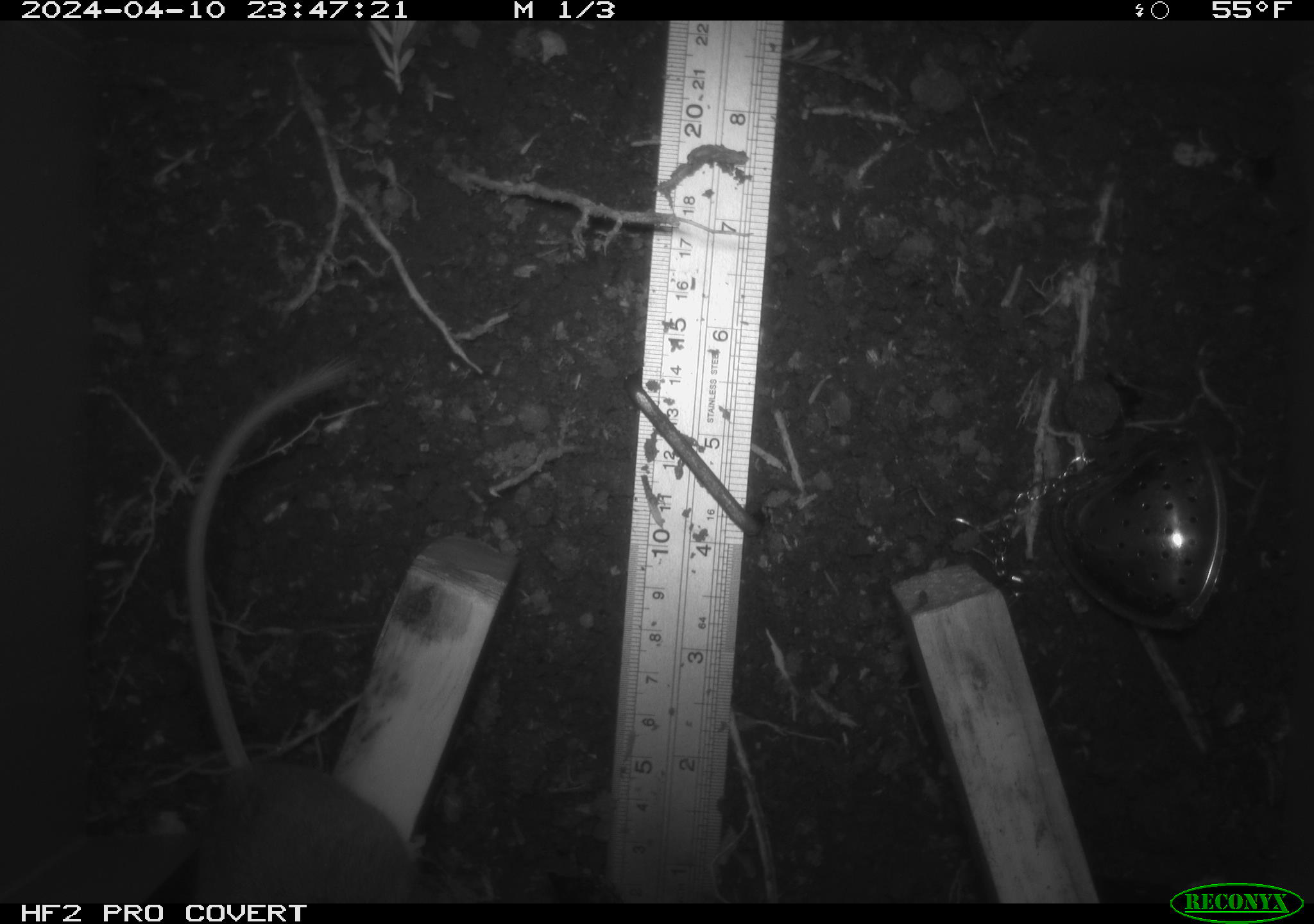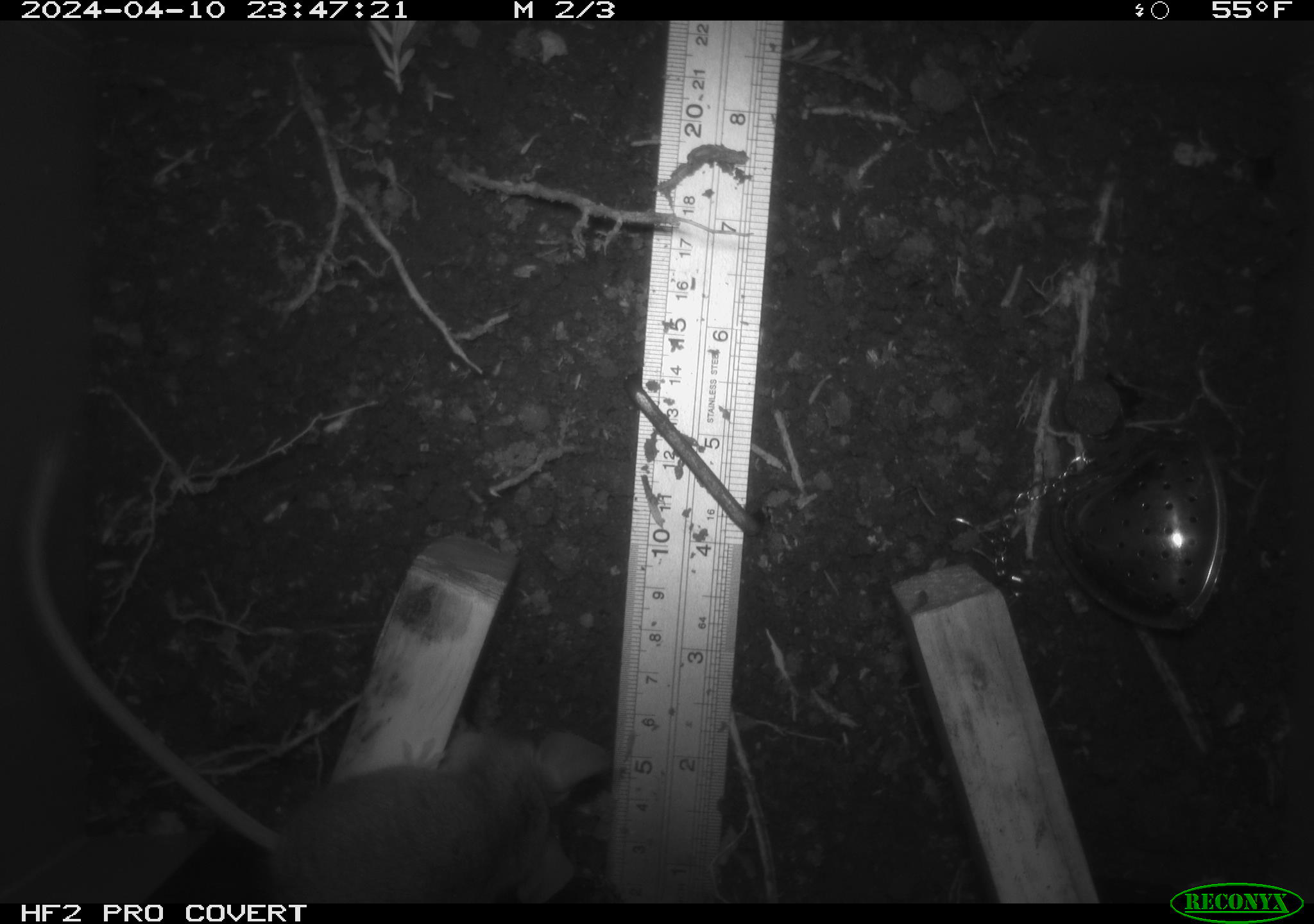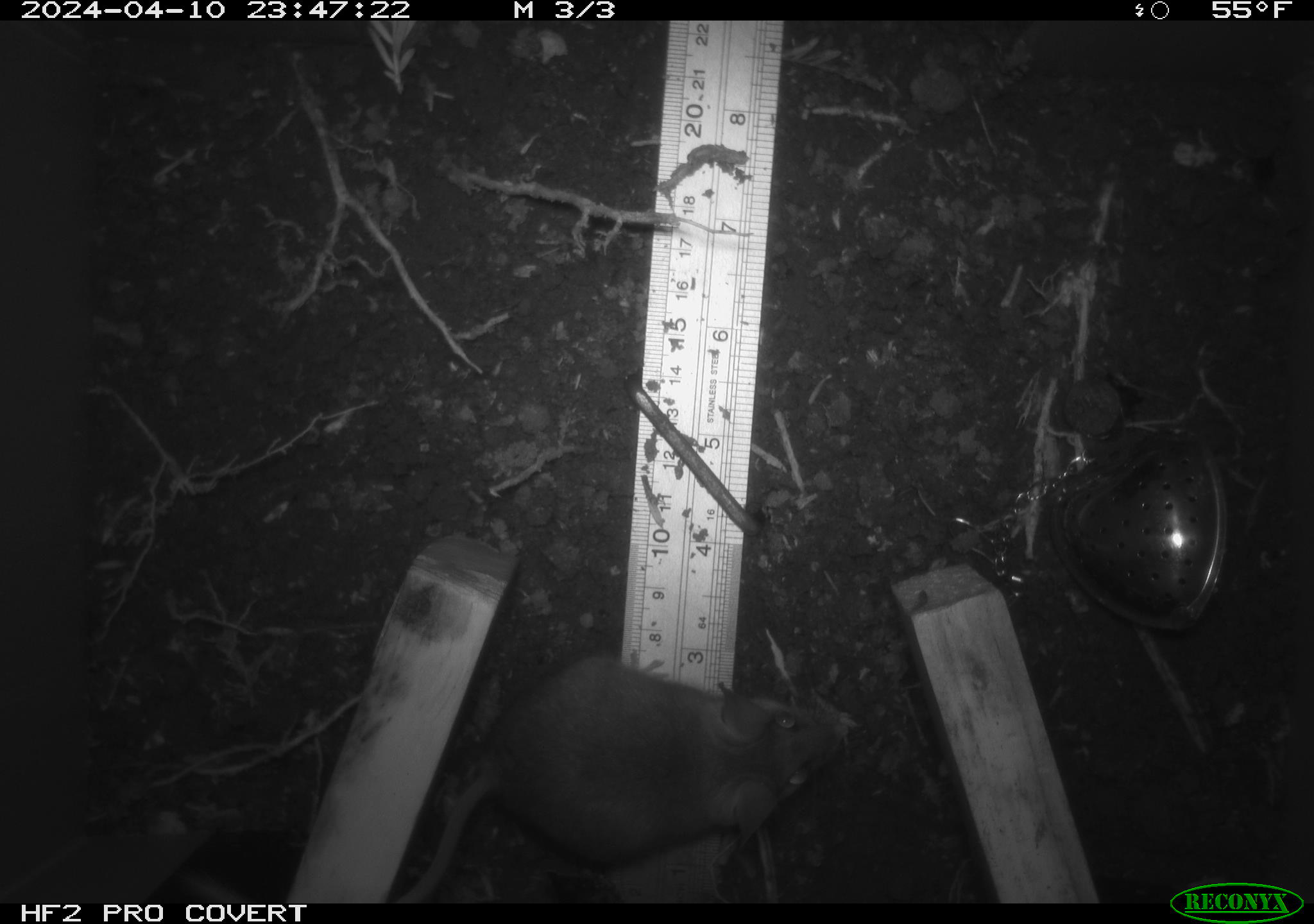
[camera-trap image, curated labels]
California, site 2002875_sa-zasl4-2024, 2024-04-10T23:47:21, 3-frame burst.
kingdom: Animalia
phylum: Chordata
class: Mammalia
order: Rodentia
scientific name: Rodentia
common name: rodent